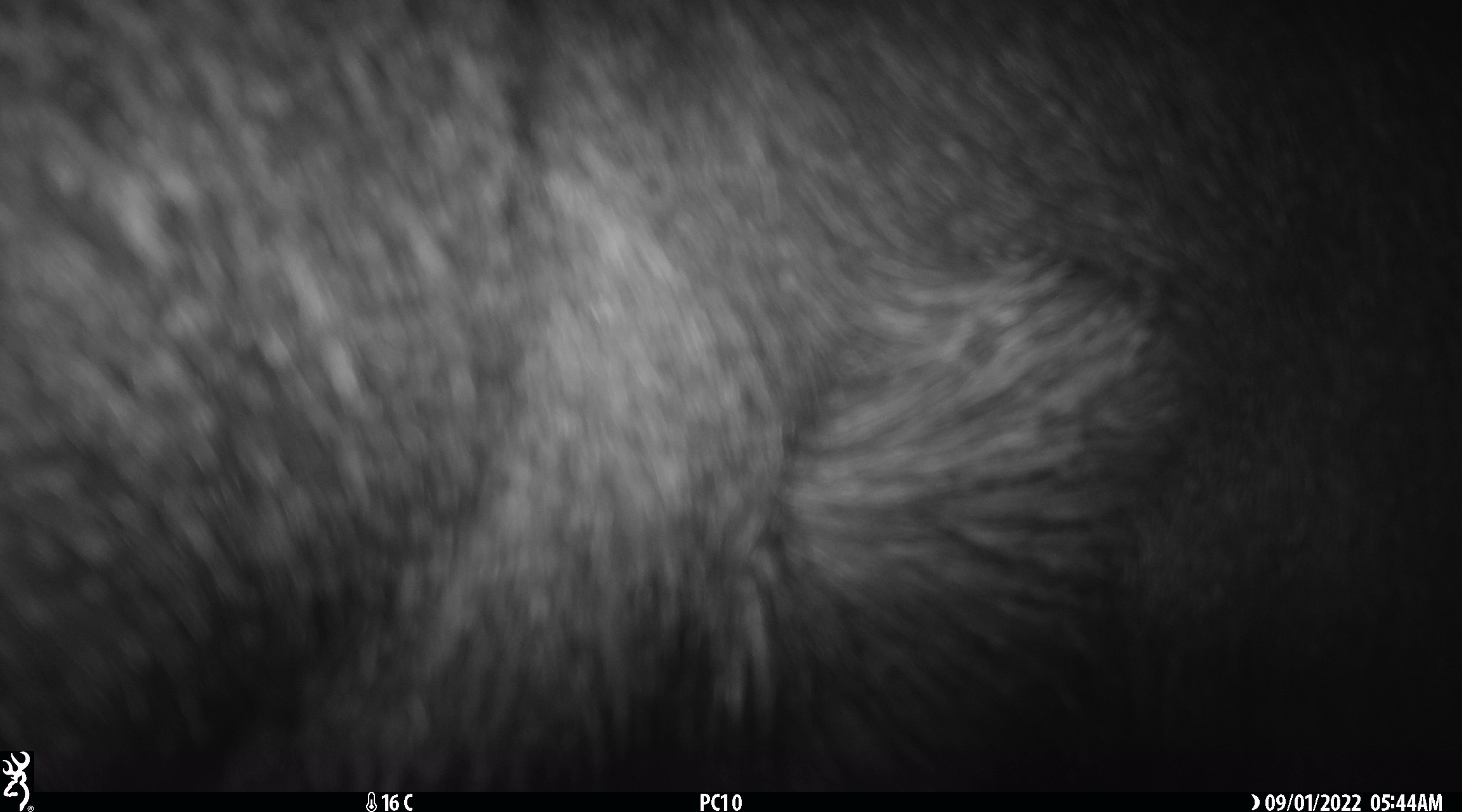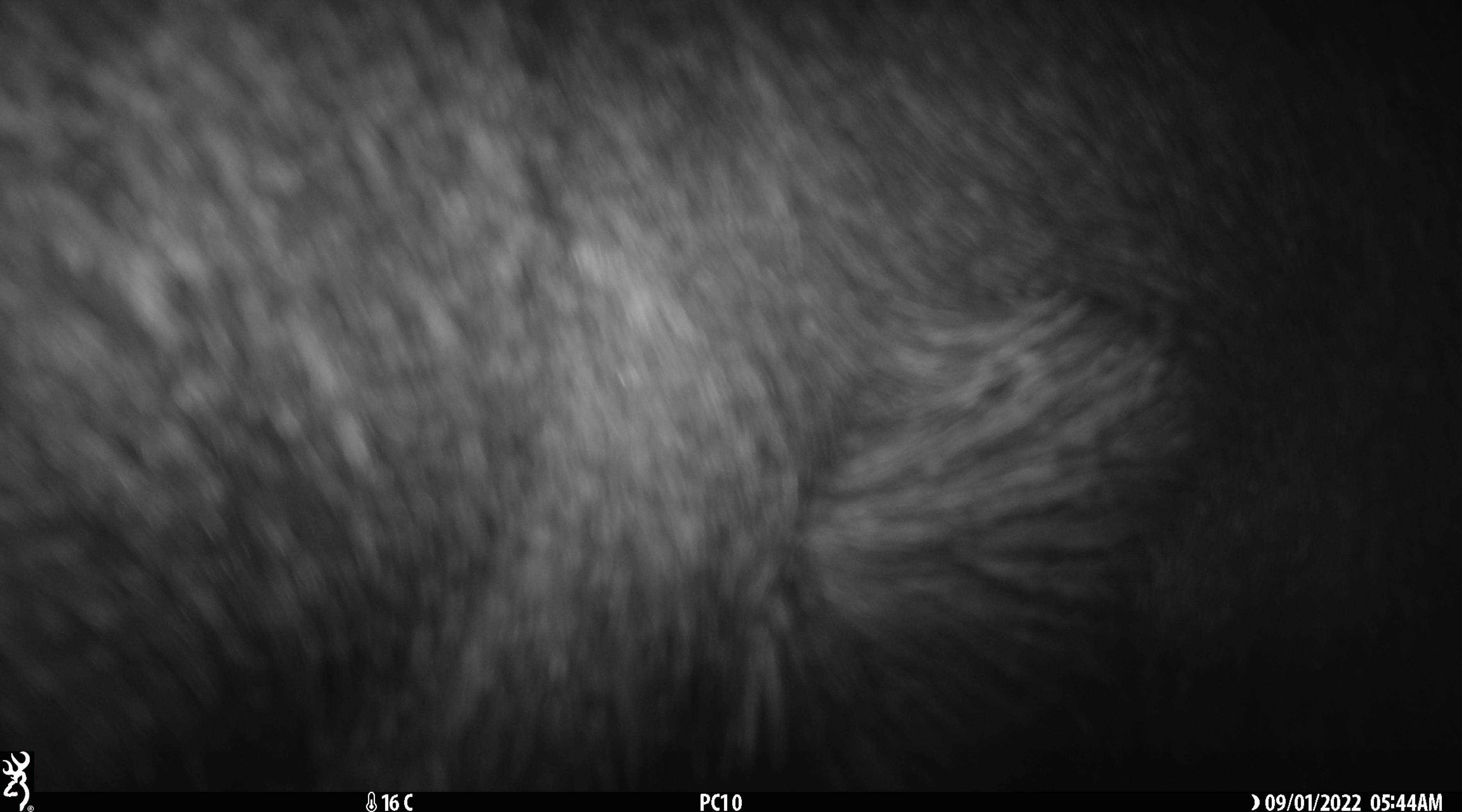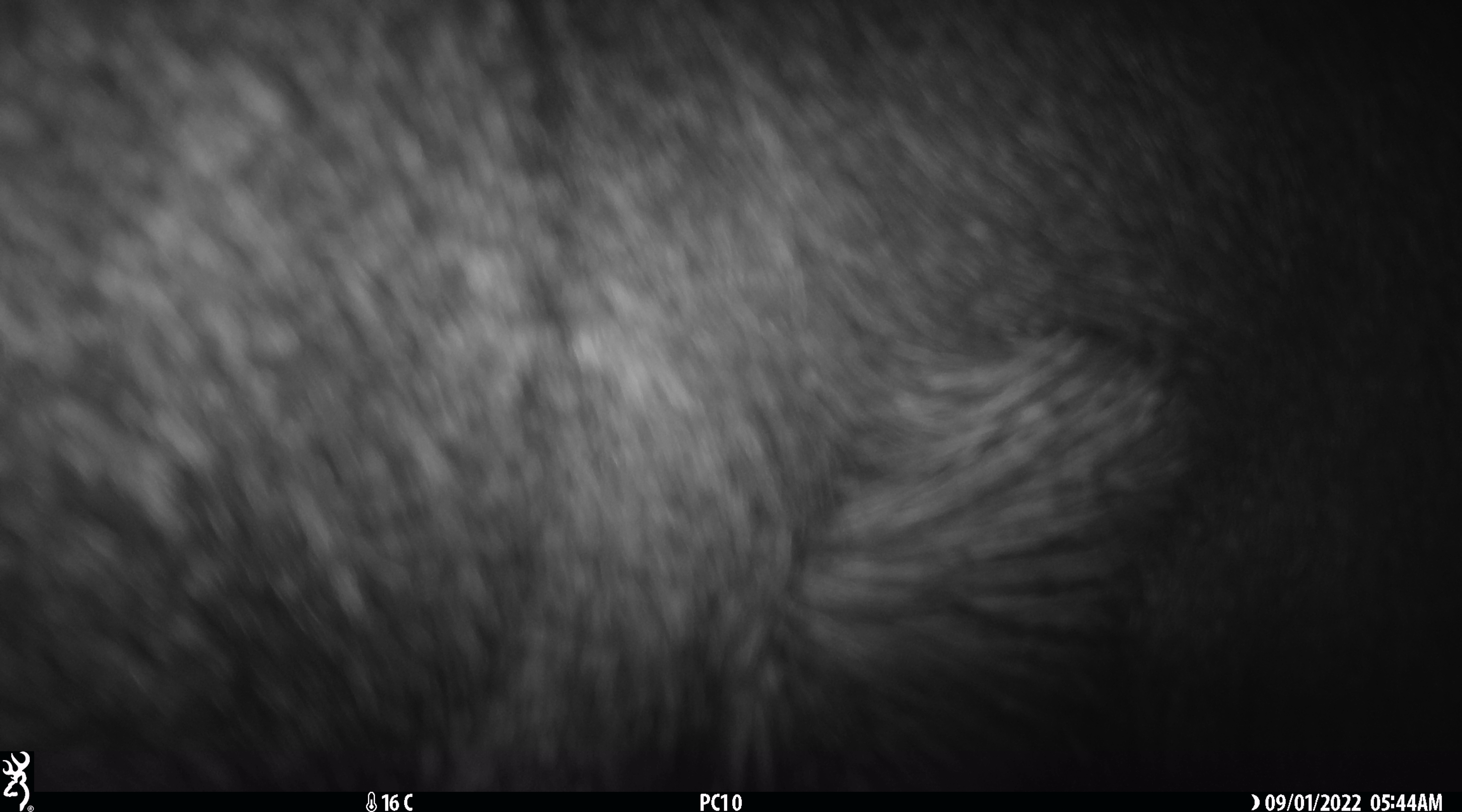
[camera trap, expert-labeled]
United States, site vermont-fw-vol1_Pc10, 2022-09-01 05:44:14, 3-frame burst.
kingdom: Animalia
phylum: Chordata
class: Mammalia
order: Artiodactyla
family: Cervidae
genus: Alces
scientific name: Alces alces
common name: moose